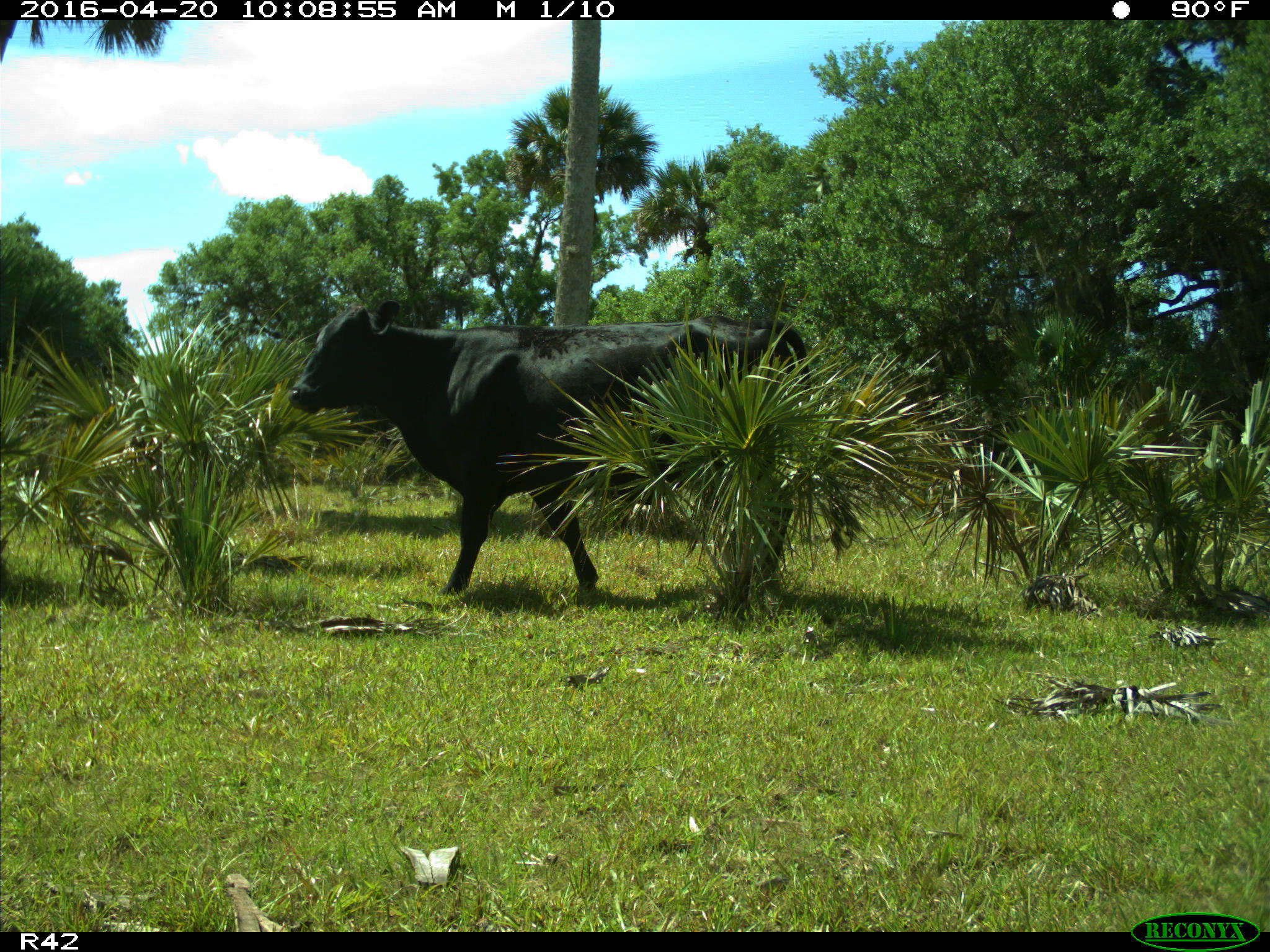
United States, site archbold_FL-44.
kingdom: Animalia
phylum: Chordata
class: Mammalia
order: Artiodactyla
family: Bovidae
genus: Bos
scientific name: Bos taurus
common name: domestic cow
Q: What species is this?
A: Bos taurus (domestic cow).